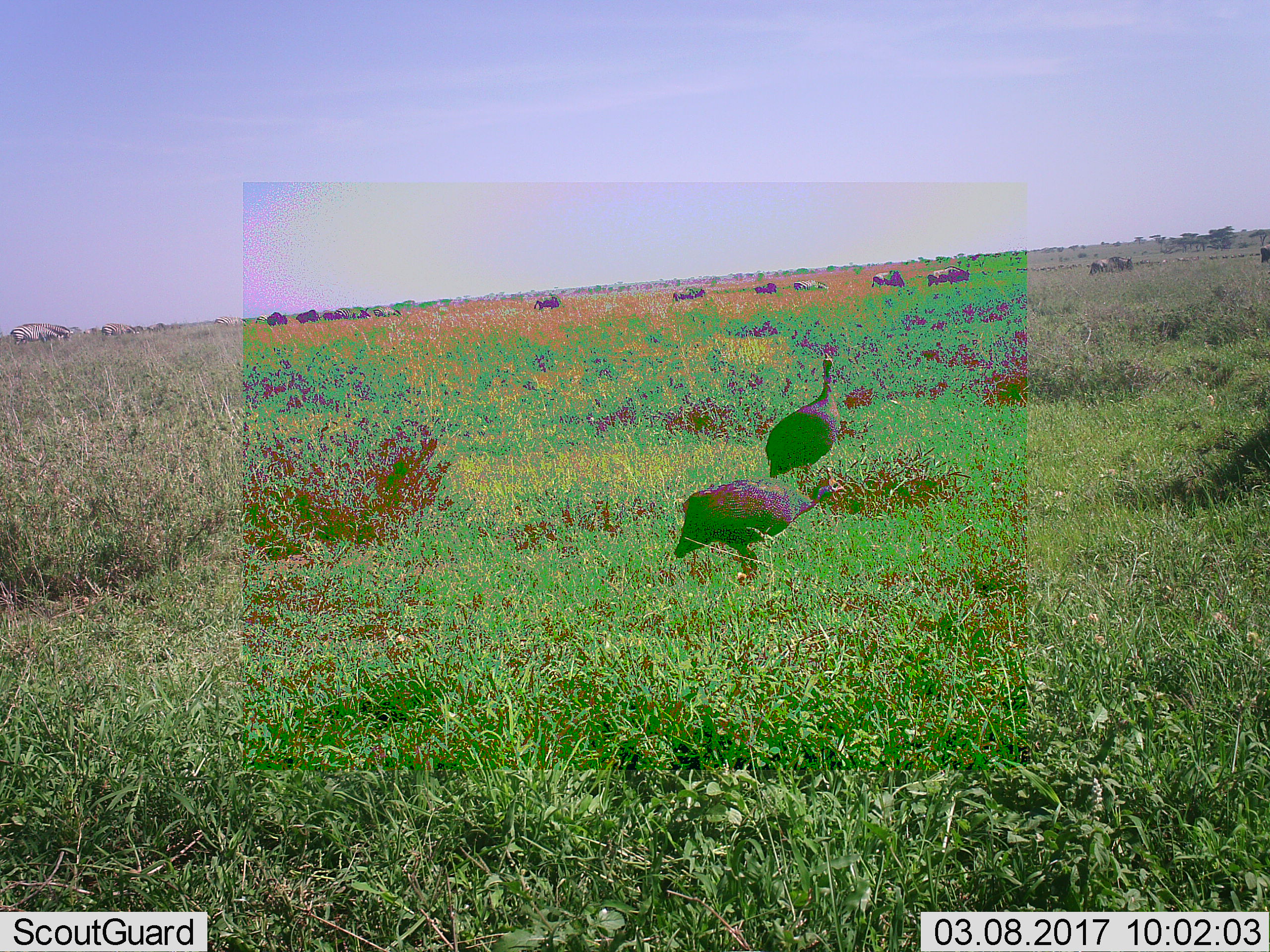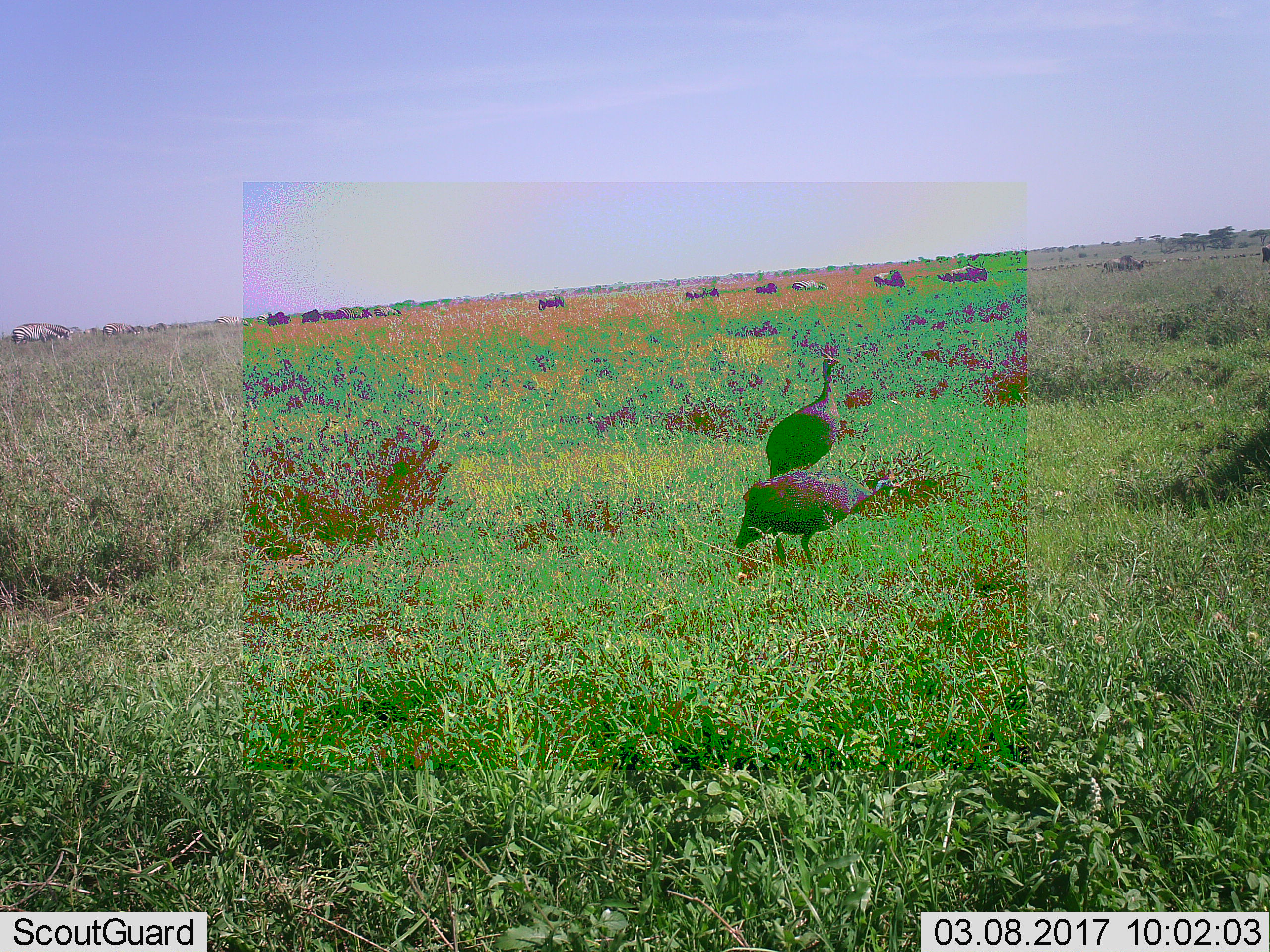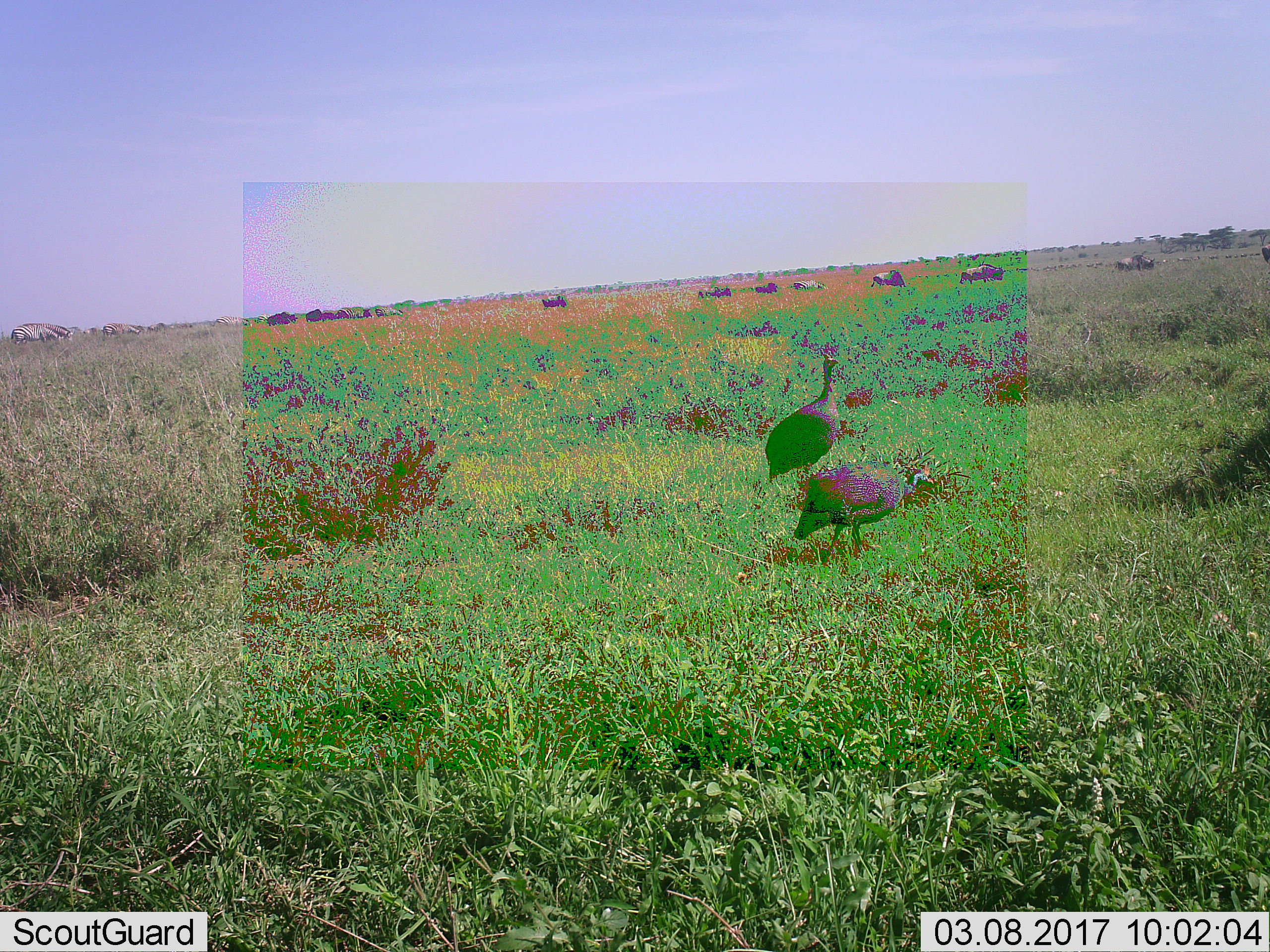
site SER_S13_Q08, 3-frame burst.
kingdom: Animalia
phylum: Chordata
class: Mammalia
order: Artiodactyla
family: Bovidae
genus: Connochaetes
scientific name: Connochaetes taurinus taurinus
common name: blue wildebeest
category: wildebeestblue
Wildebeestblue (blue wildebeest) (Connochaetes taurinus taurinus), count 11-50. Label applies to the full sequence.